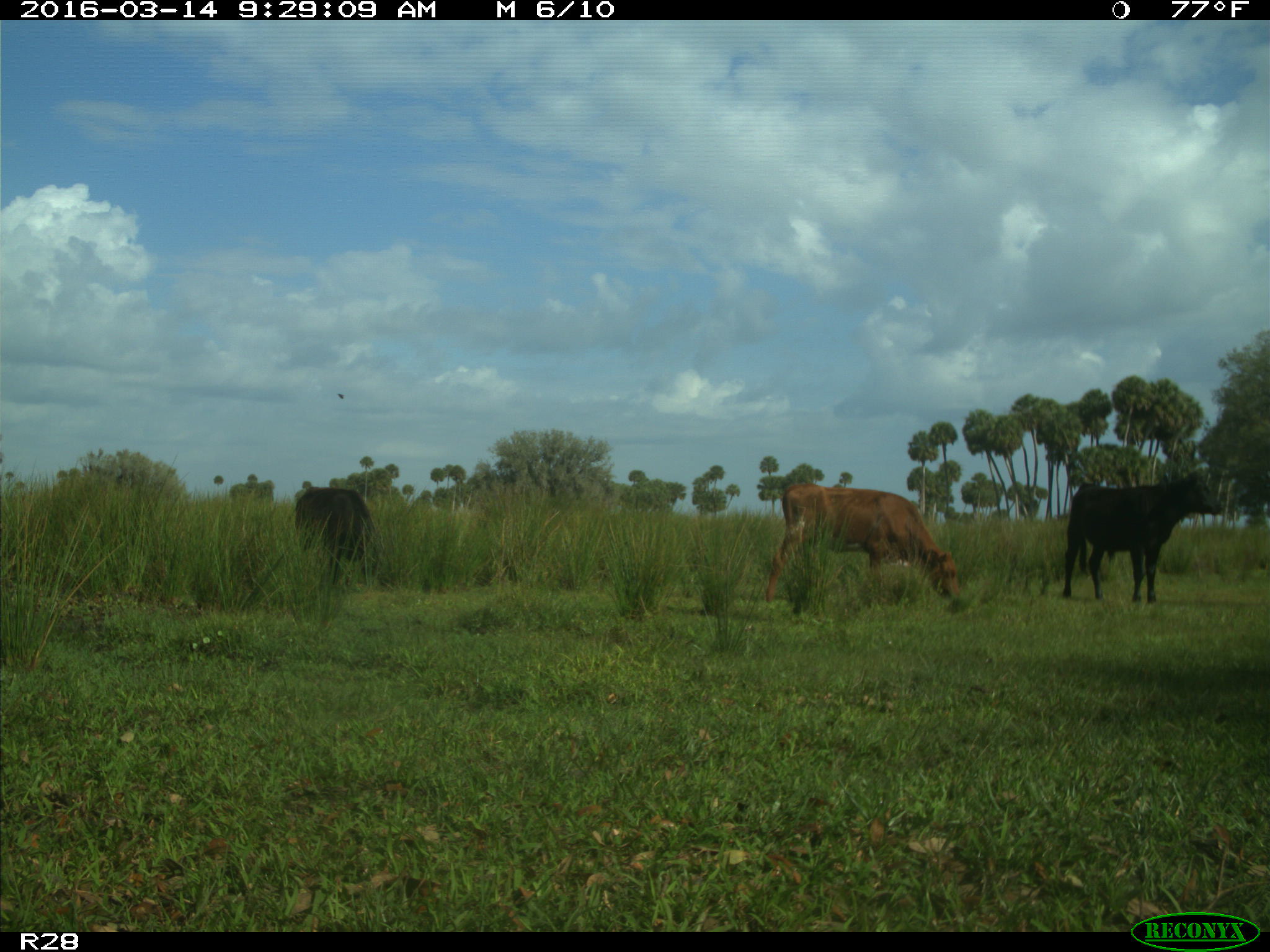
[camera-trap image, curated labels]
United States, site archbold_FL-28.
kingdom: Animalia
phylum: Chordata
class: Mammalia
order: Artiodactyla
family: Bovidae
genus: Bos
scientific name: Bos taurus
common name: domestic cow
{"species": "Bos taurus (domestic cow)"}